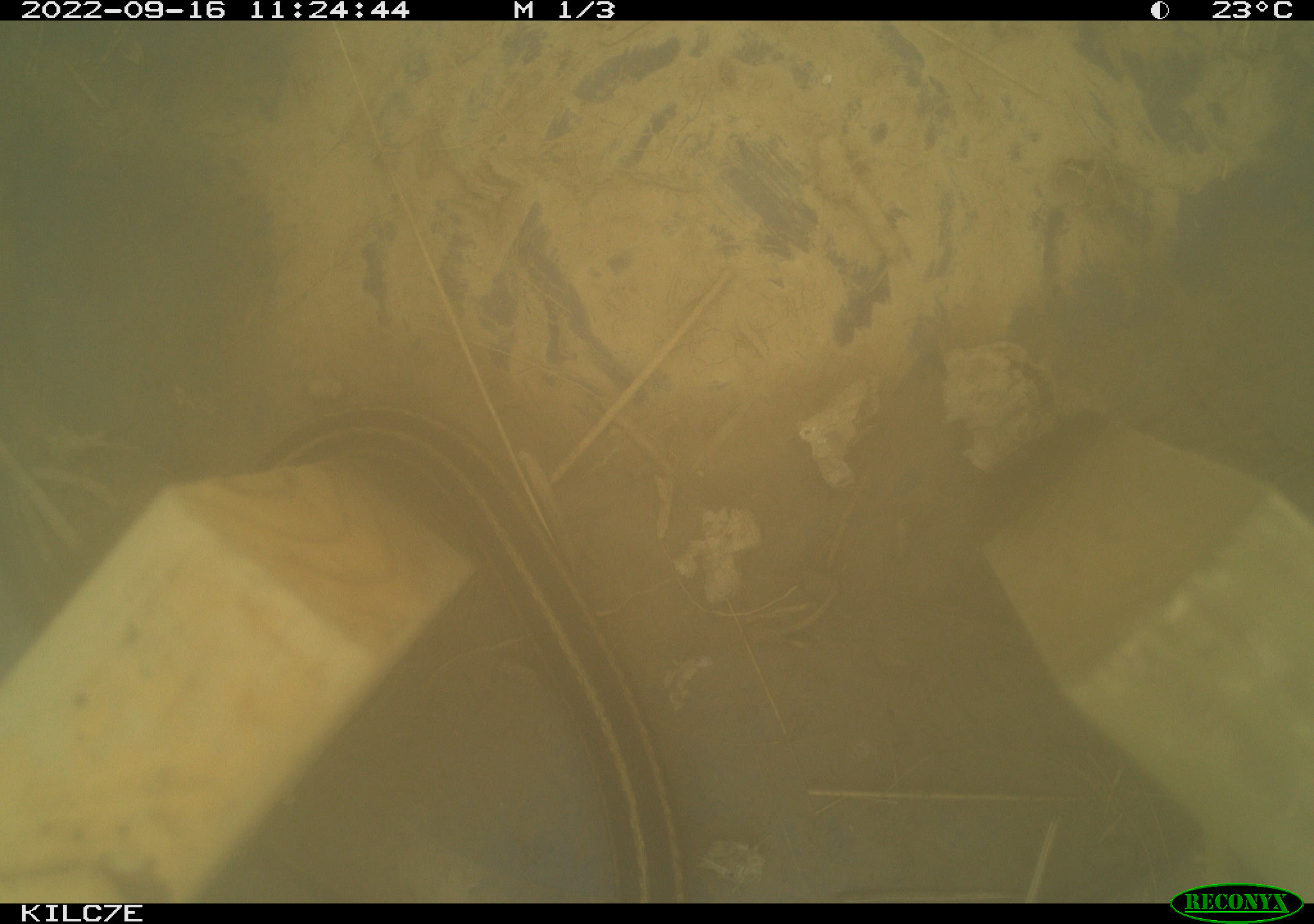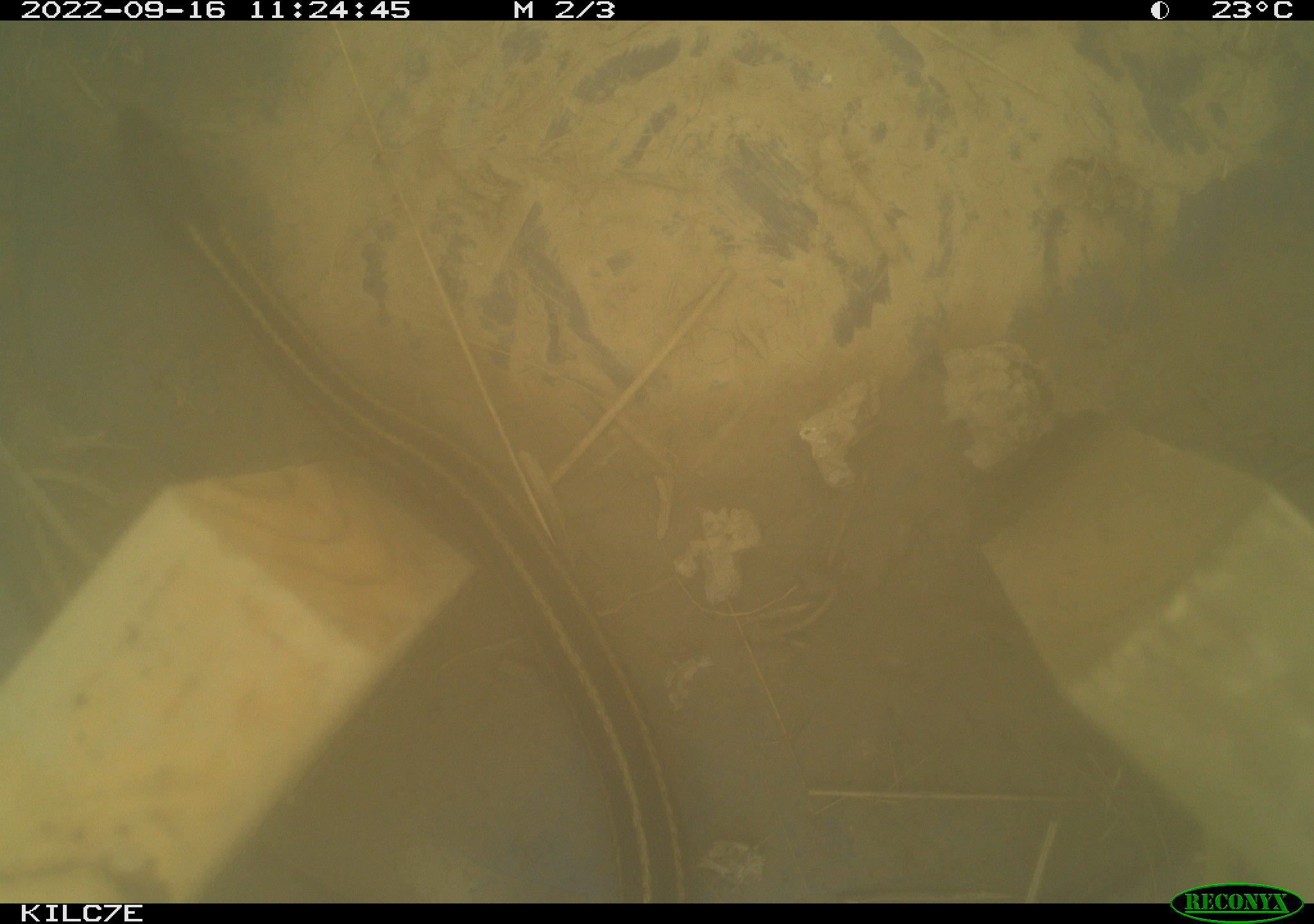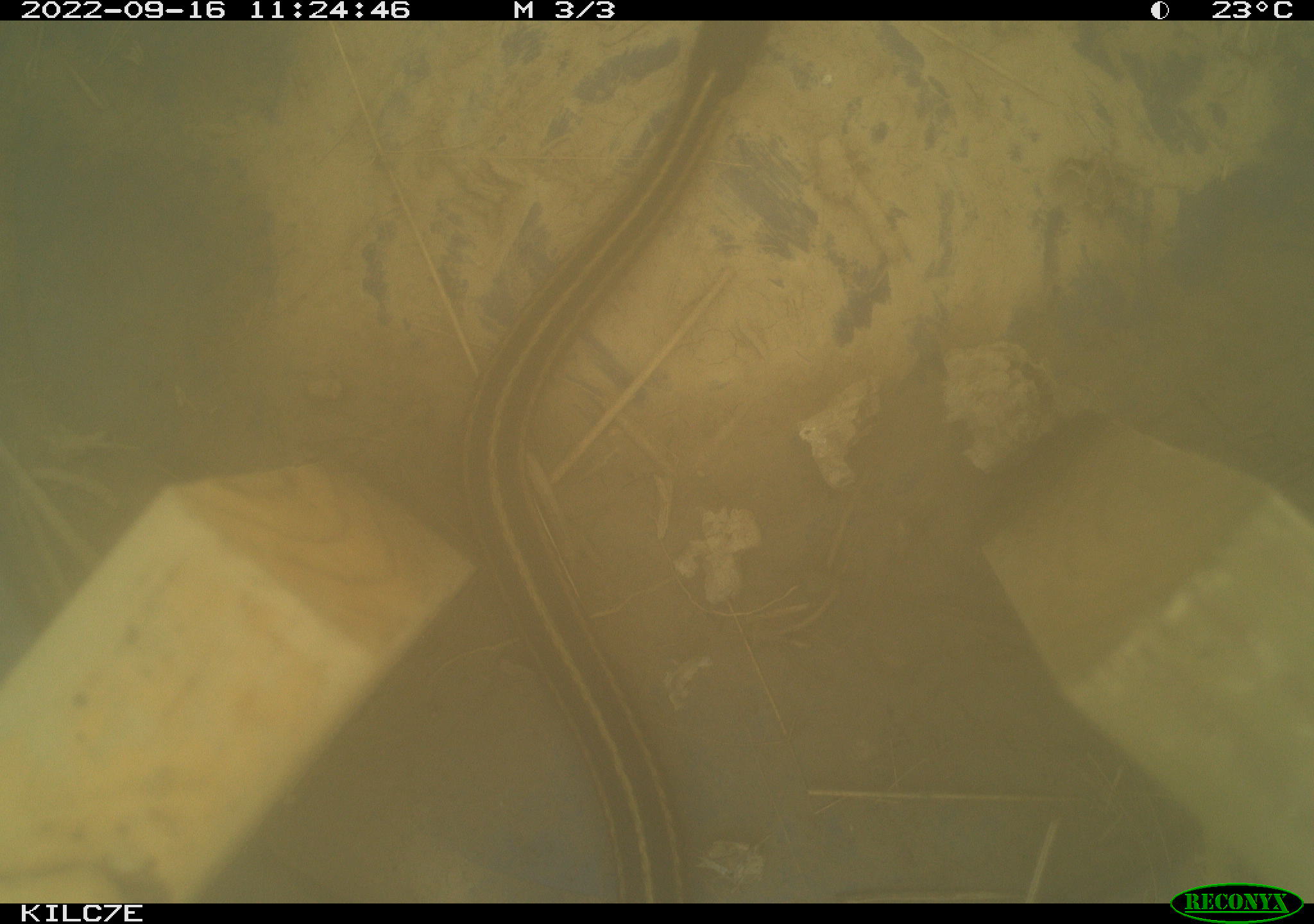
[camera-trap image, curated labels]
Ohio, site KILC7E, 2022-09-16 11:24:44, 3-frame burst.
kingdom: Animalia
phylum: Chordata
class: Reptilia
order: Squamata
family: Colubridae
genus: Thamnophis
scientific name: Thamnophis sirtalis sirtalis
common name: eastern gartersnake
Eastern gartersnake (Thamnophis sirtalis sirtalis).